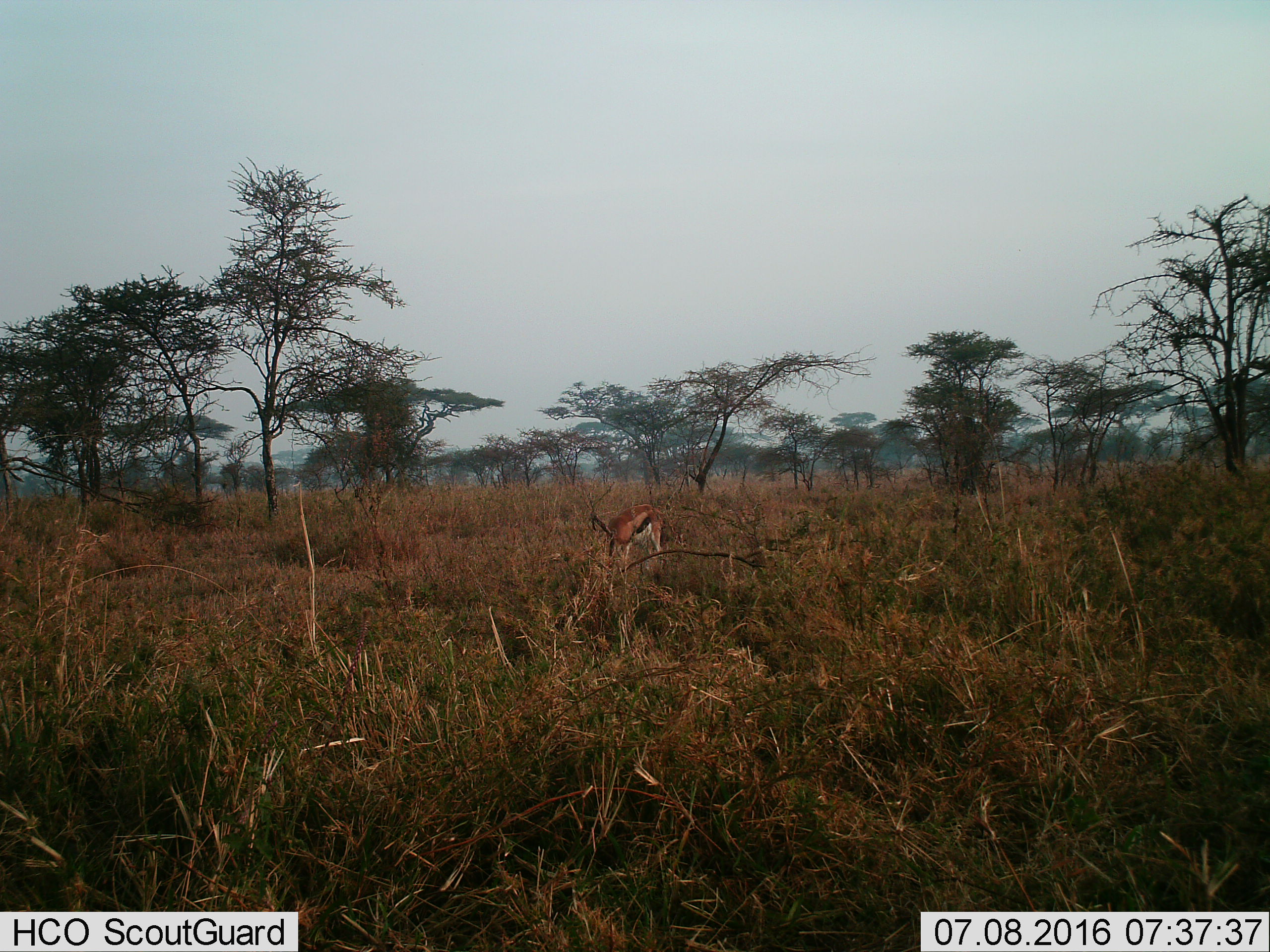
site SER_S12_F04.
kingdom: Animalia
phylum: Chordata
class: Mammalia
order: Artiodactyla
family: Bovidae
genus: Eudorcas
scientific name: Eudorcas thomsonii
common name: thomson's gazelle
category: gazellethomsons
Gazellethomsons (thomson's gazelle) (Eudorcas thomsonii), count 1. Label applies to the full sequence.